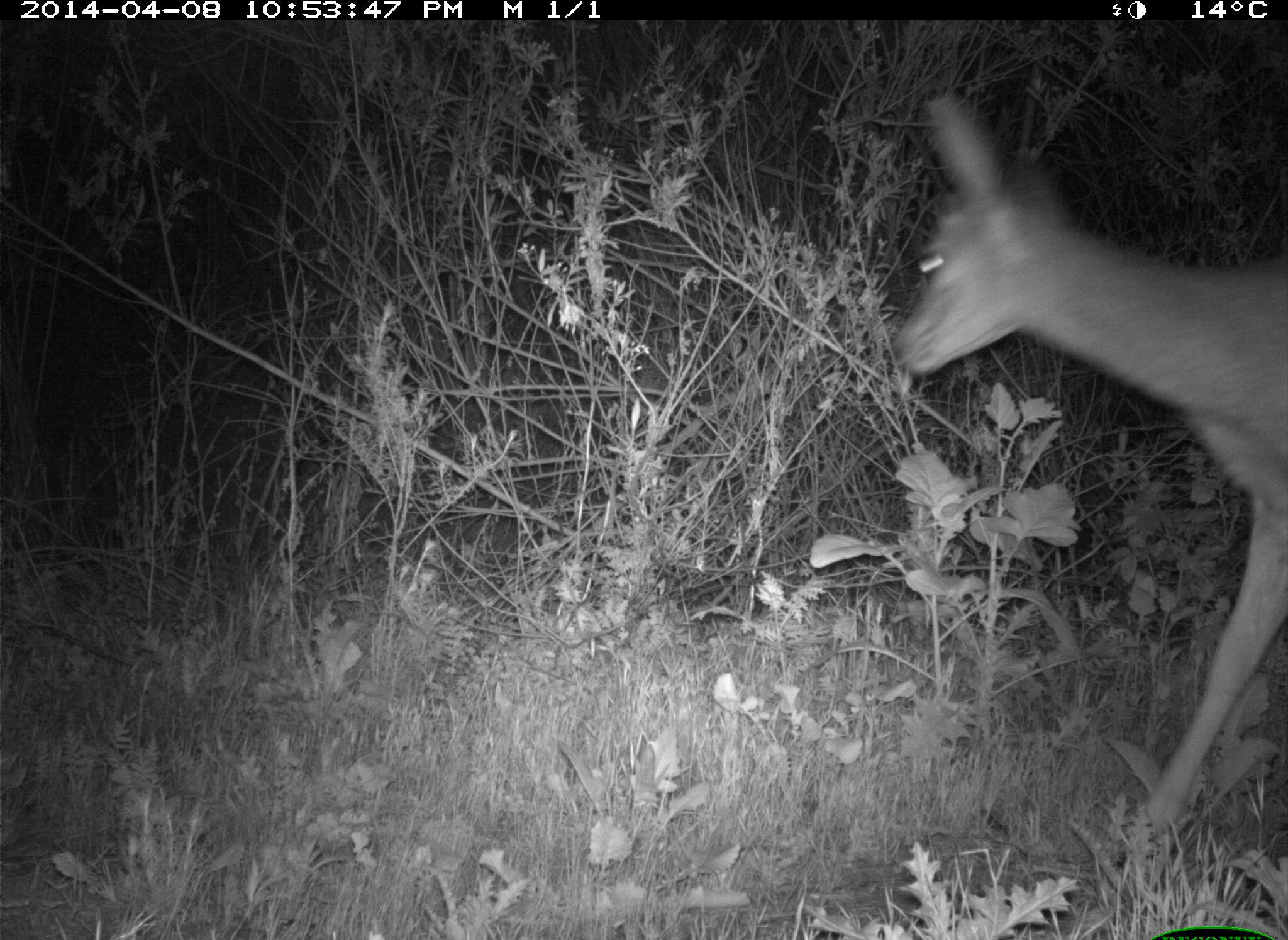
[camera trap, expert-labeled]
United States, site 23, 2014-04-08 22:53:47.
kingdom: Animalia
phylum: Chordata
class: Mammalia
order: Artiodactyla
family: Cervidae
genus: Odocoileus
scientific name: Odocoileus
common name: deer